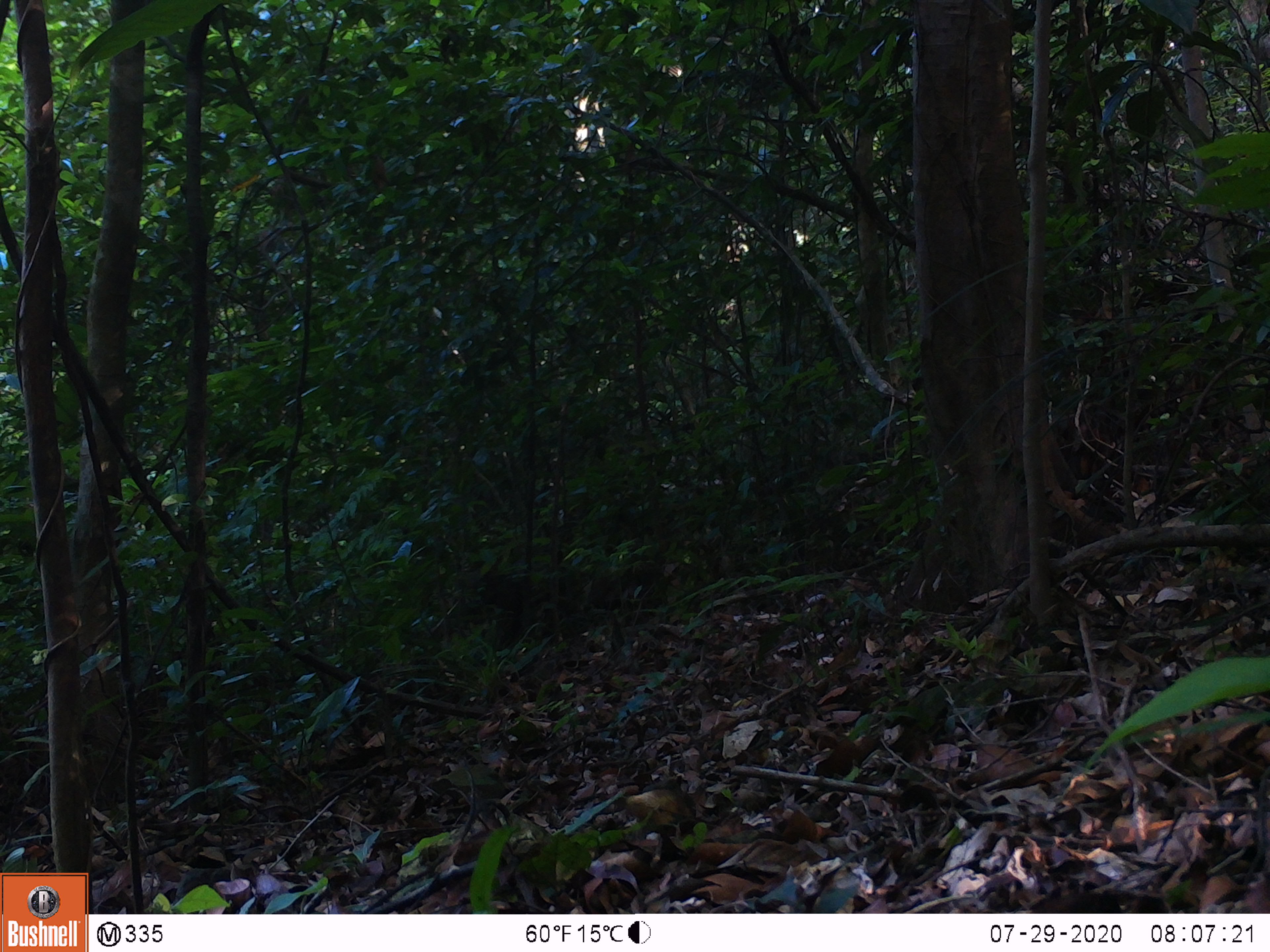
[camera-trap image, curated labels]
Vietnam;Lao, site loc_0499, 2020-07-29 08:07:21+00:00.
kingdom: Animalia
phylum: Chordata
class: Mammalia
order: Primates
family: Cercopithecidae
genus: Macaca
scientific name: Macaca arctoides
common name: stump-tailed macaque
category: stump tailed macaque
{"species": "stump tailed macaque (stump-tailed macaque) (Macaca arctoides)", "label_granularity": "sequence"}